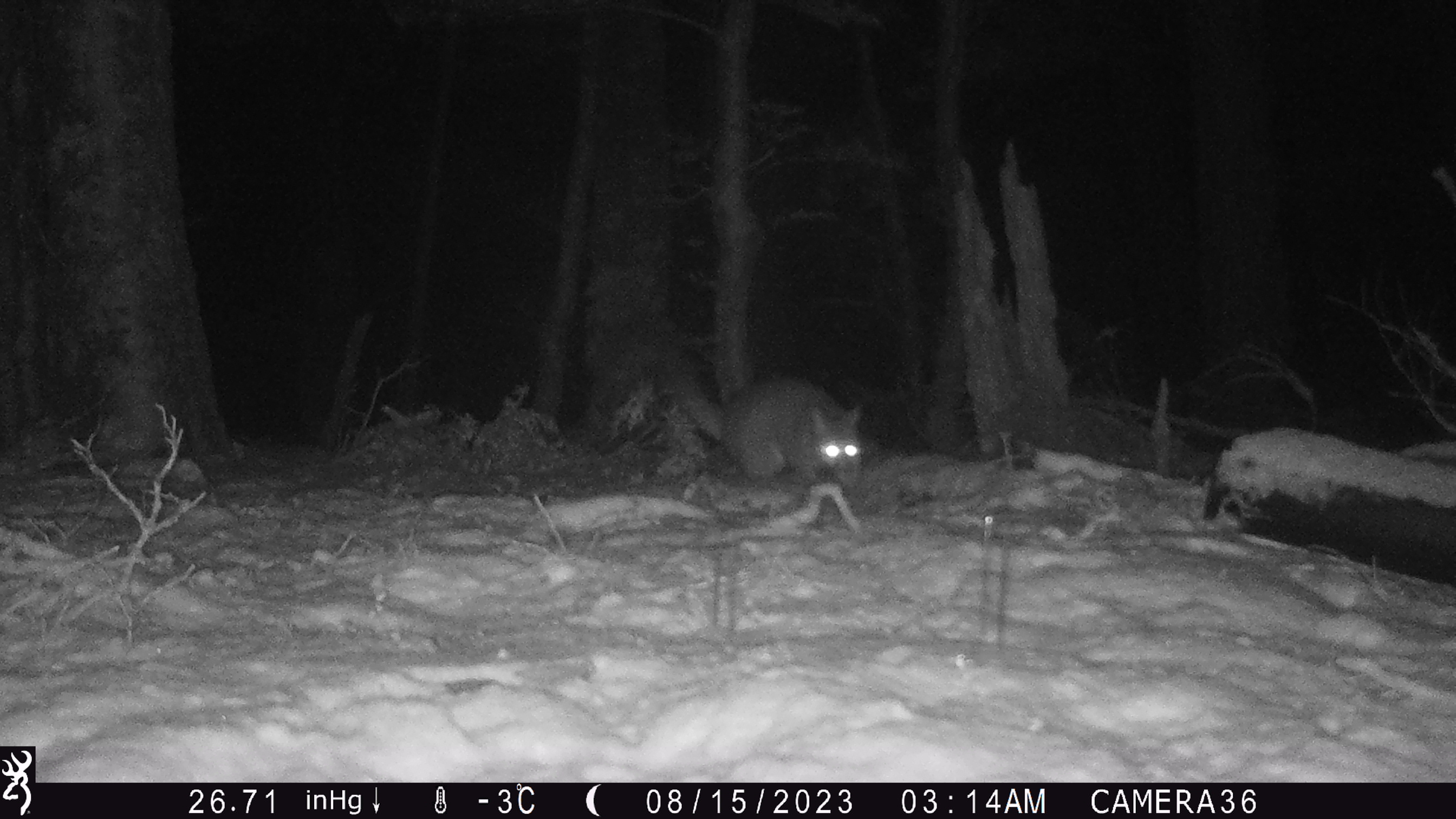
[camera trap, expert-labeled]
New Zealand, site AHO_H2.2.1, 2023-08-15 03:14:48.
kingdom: Animalia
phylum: Chordata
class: Mammalia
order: Carnivora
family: Mustelidae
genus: Mustela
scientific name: Mustela erminea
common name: stoat